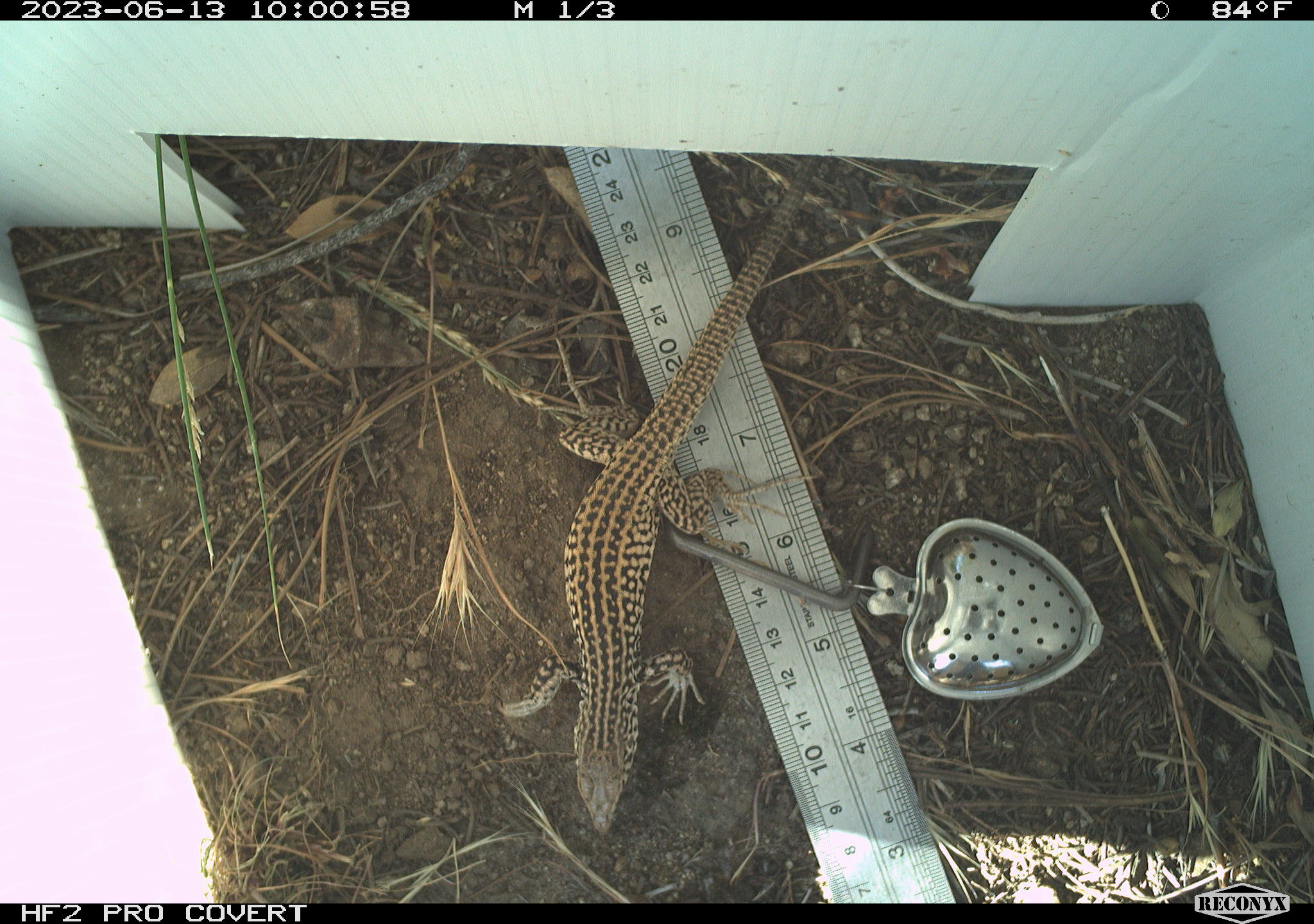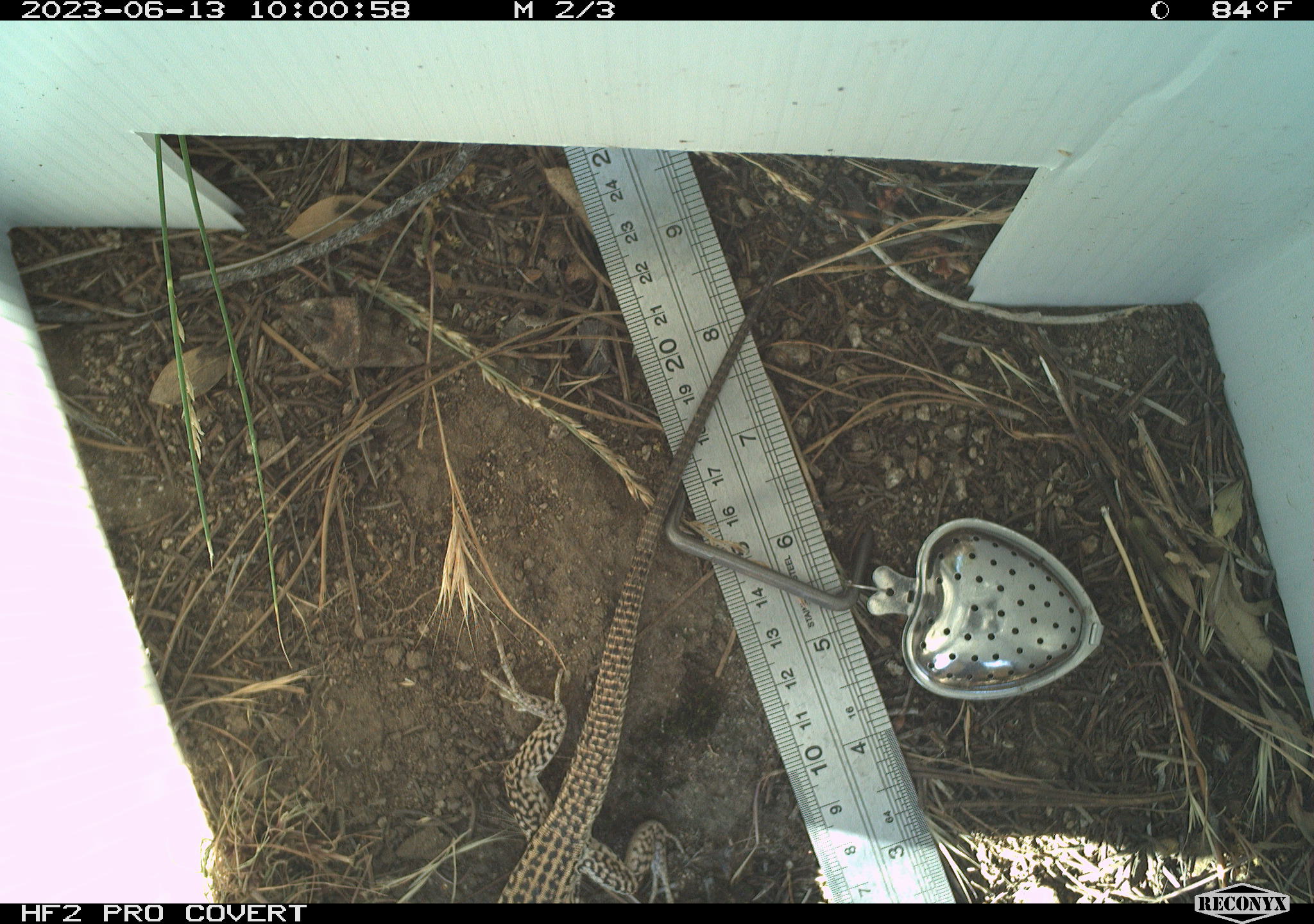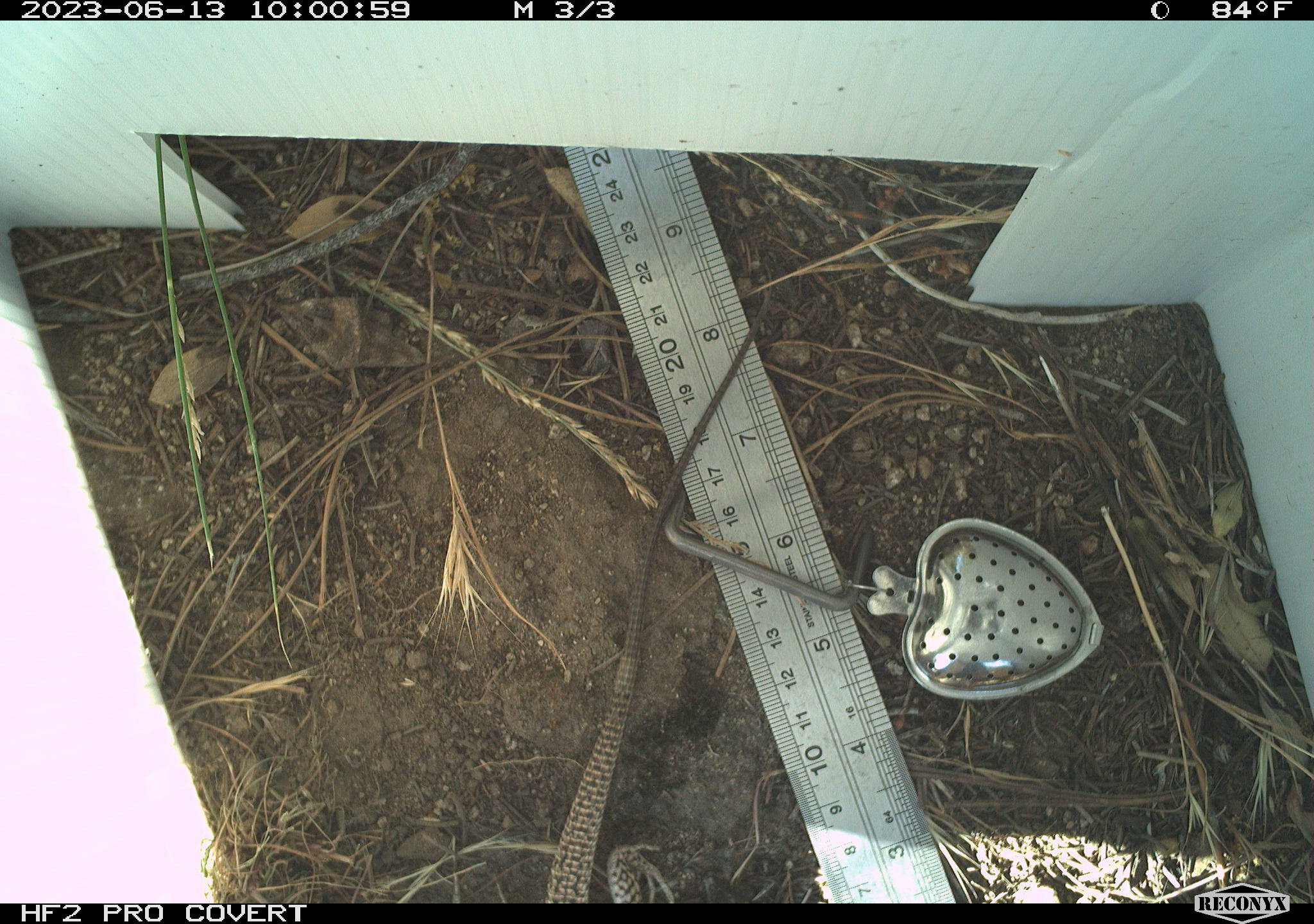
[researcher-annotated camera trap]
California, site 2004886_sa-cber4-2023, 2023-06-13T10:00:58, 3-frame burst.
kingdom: Animalia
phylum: Chordata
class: Reptilia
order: Squamata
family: Teiidae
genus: Aspidoscelis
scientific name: Aspidoscelis tigris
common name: western whiptail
Western whiptail (Aspidoscelis tigris).